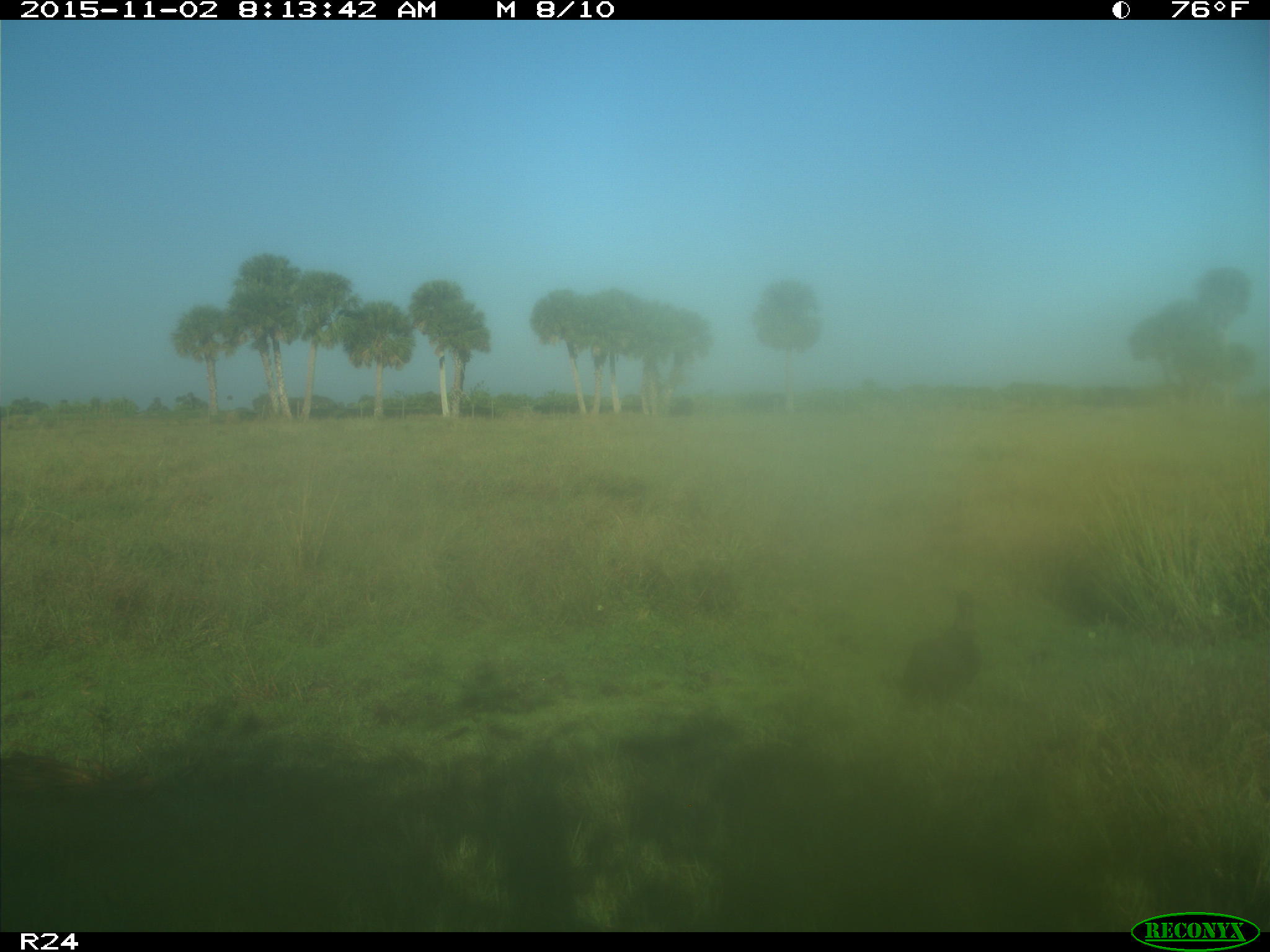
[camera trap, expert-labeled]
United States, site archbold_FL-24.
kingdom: Animalia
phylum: Chordata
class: Aves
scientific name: Aves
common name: birds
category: unidentified bird